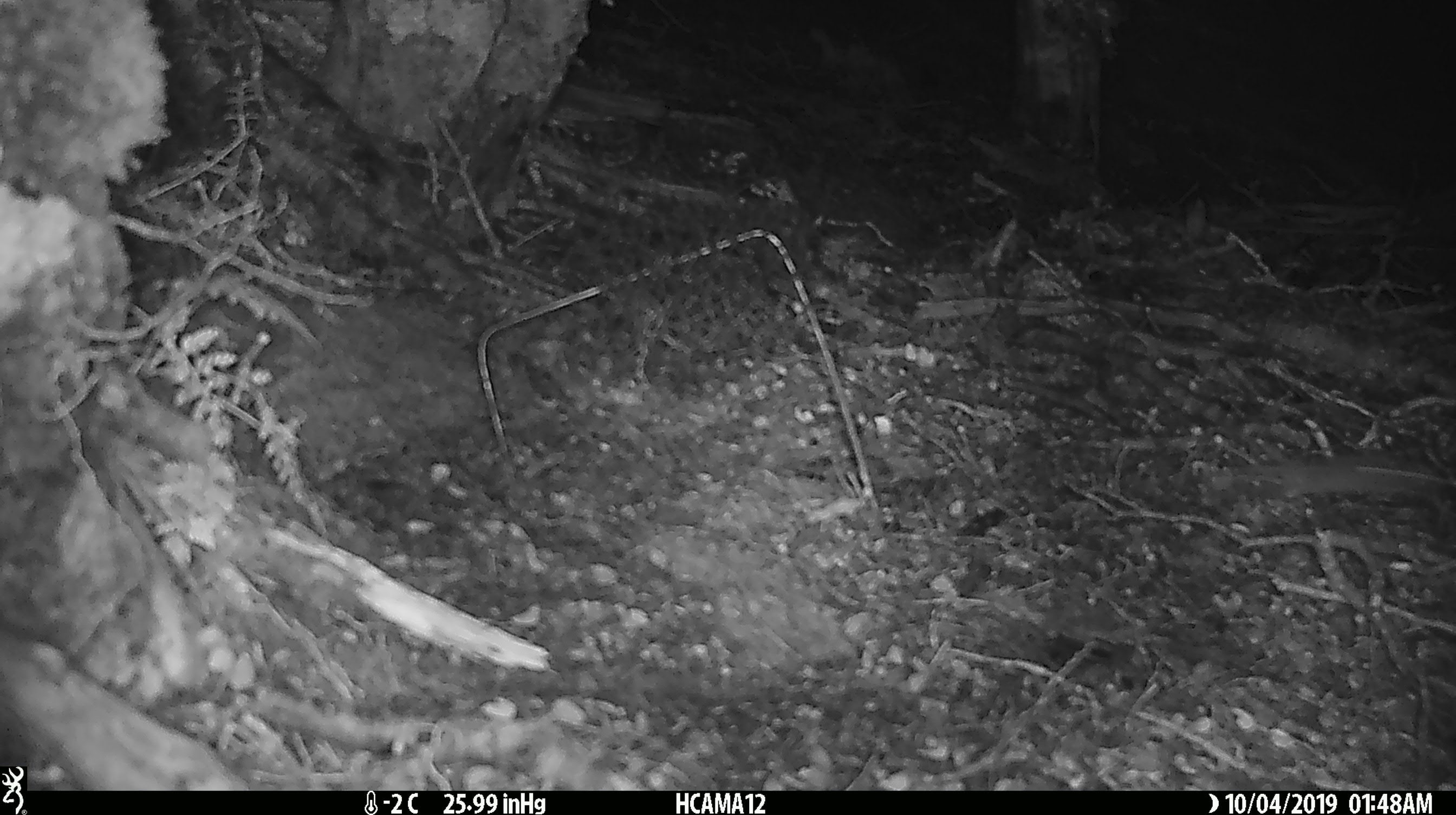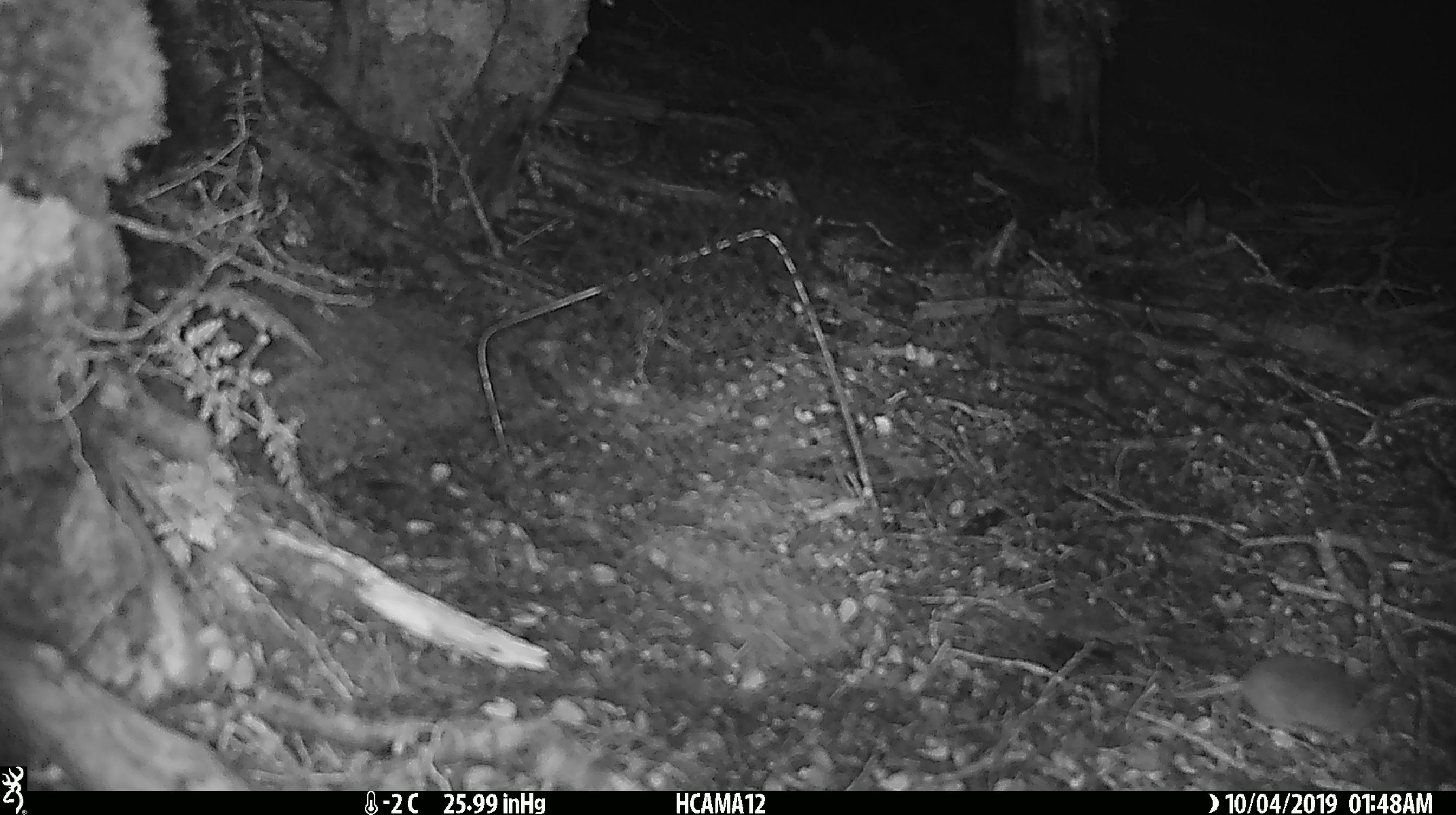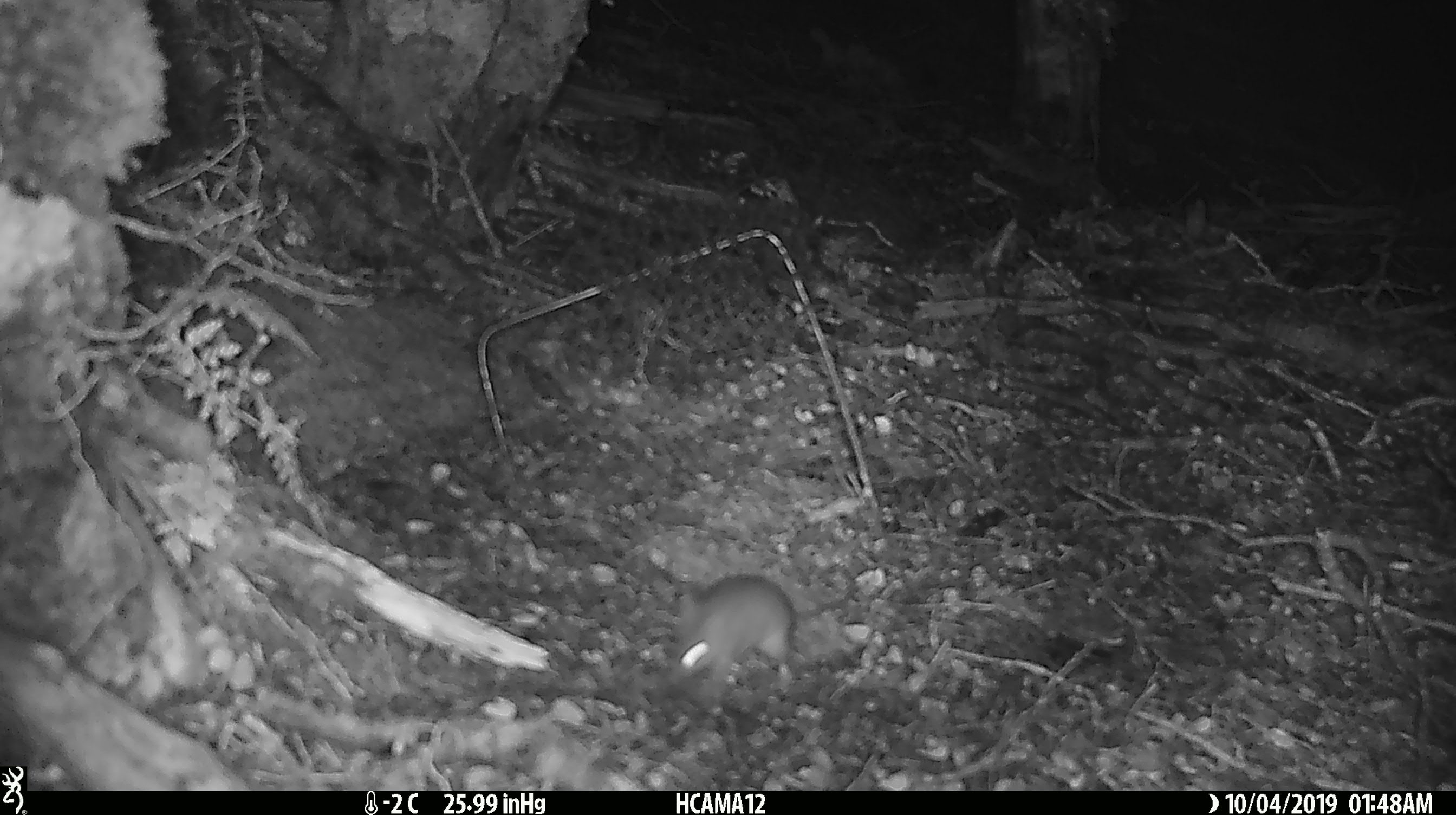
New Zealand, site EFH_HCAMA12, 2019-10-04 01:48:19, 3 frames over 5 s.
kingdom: Animalia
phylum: Chordata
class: Mammalia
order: Rodentia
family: Muridae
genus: Mus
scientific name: Mus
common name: mouse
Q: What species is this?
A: Mouse (Mus).